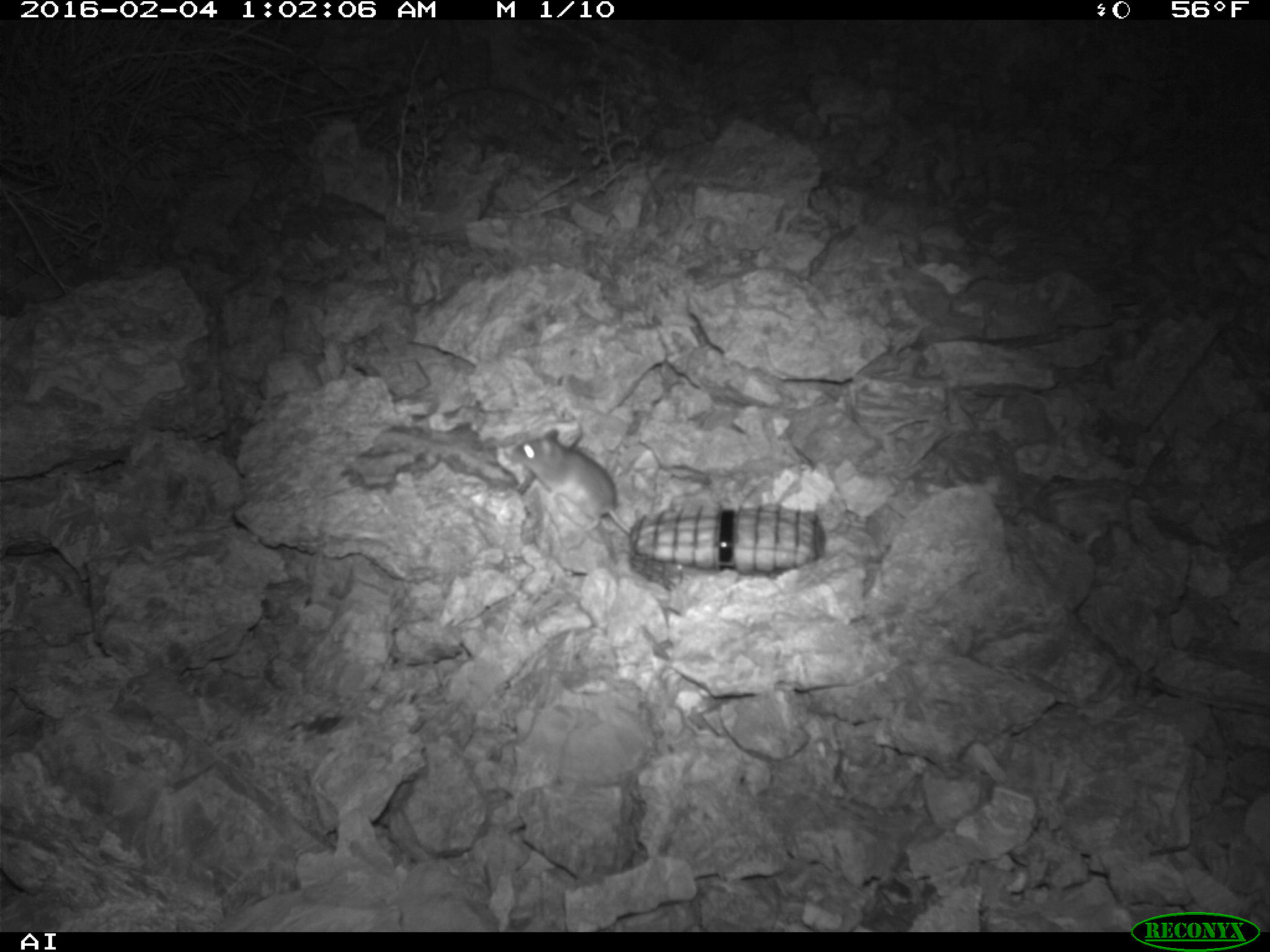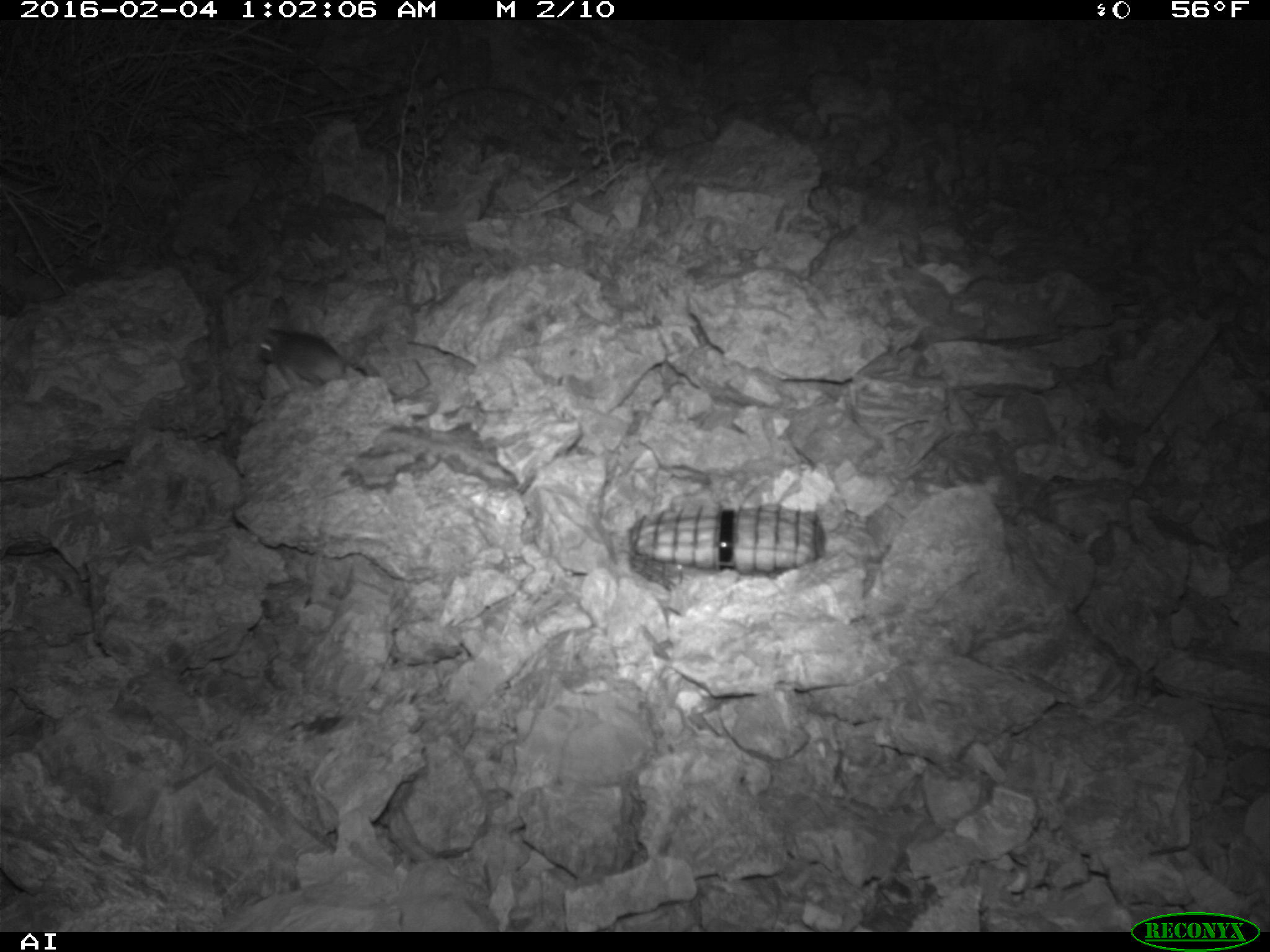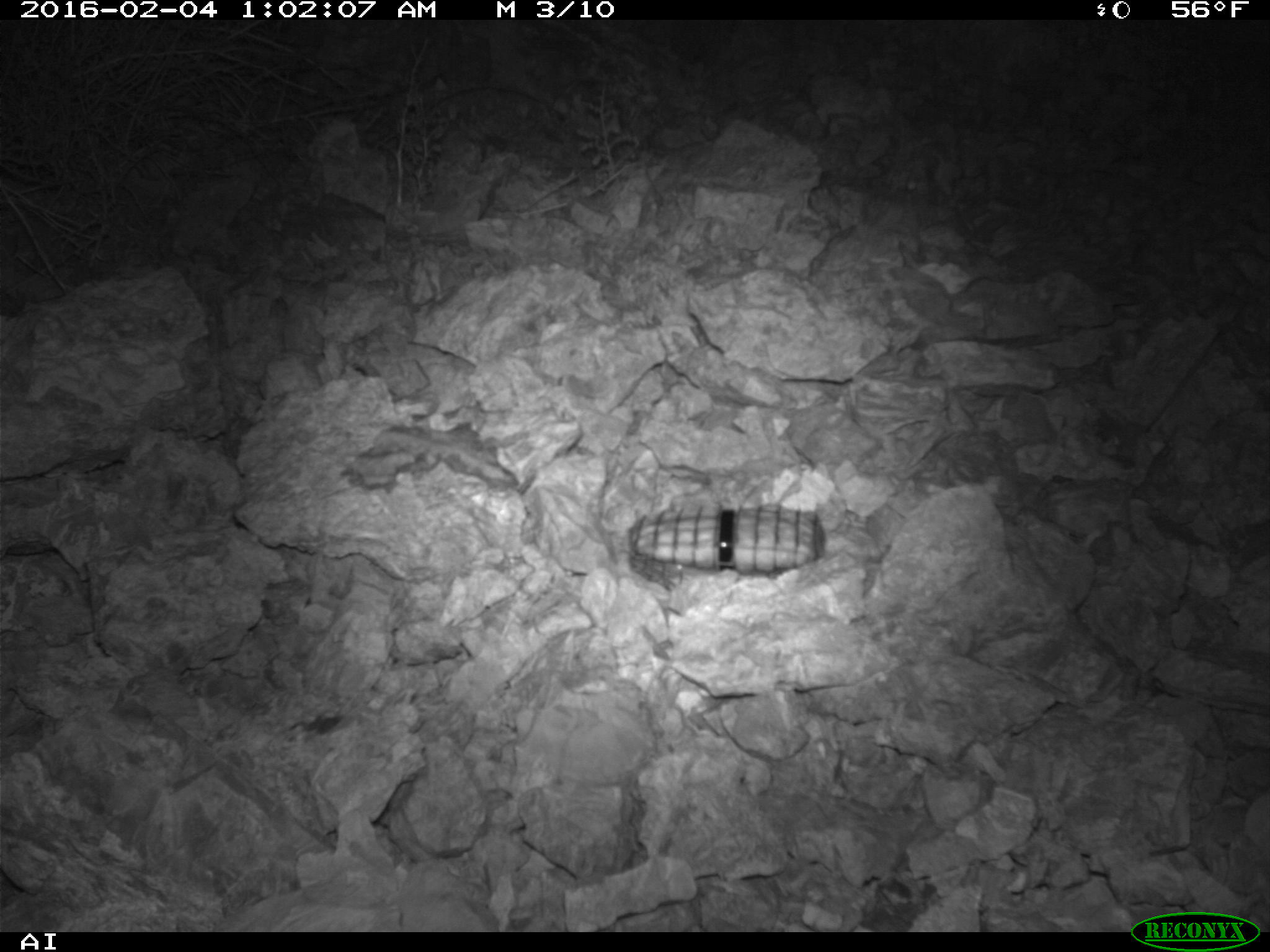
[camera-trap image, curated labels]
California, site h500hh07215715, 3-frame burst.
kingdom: Animalia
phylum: Chordata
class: Mammalia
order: Rodentia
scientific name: Rodentia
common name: rodent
Rodent (Rodentia).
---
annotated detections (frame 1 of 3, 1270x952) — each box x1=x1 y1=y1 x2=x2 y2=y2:
rodent: x1=515 y1=426 x2=633 y2=540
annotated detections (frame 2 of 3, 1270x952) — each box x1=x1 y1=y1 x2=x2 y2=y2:
rodent: x1=257 y1=329 x2=350 y2=384